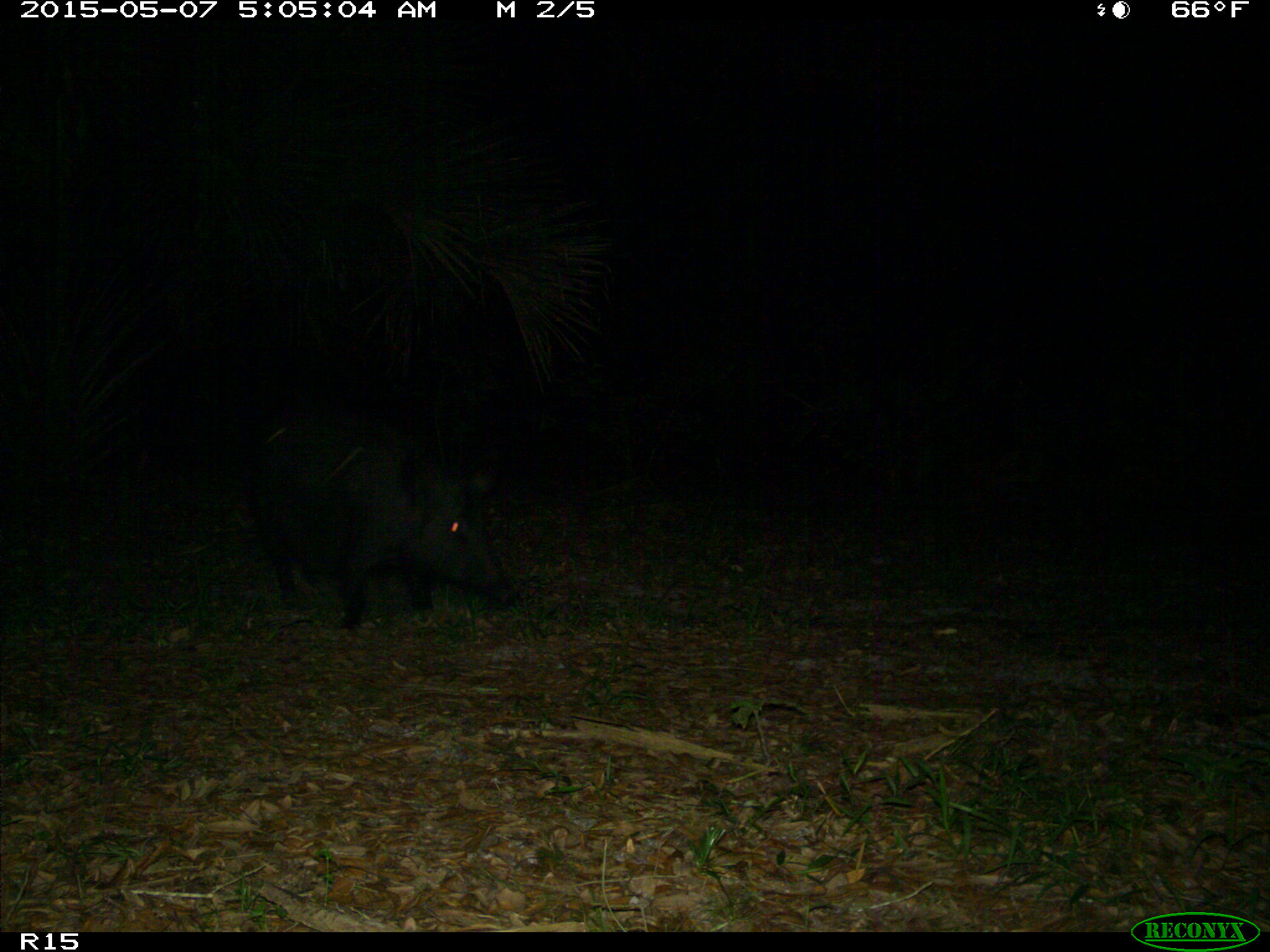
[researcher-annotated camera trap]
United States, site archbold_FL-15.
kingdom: Animalia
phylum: Chordata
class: Mammalia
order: Artiodactyla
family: Suidae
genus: Sus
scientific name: Sus scrofa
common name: wild boar